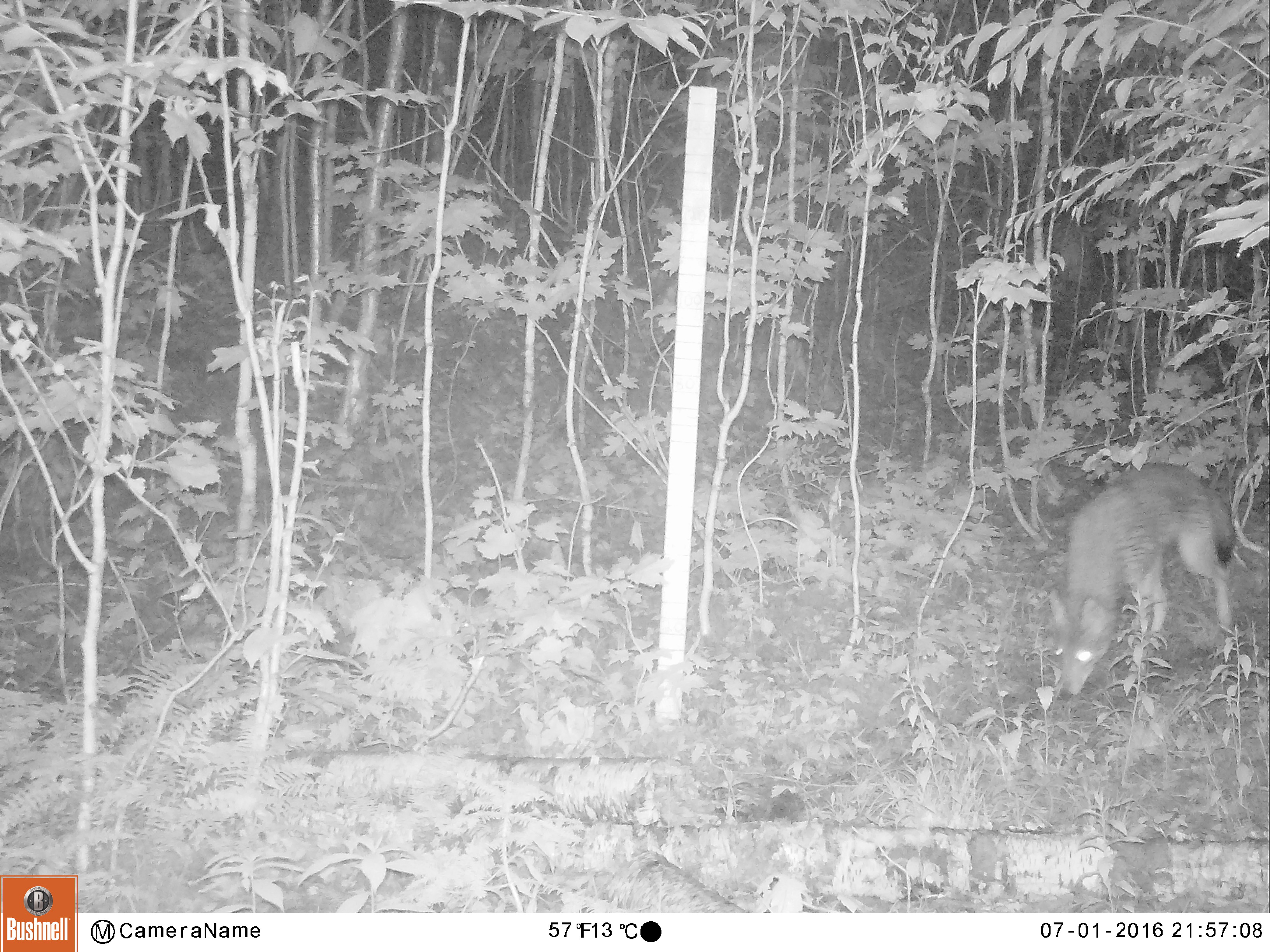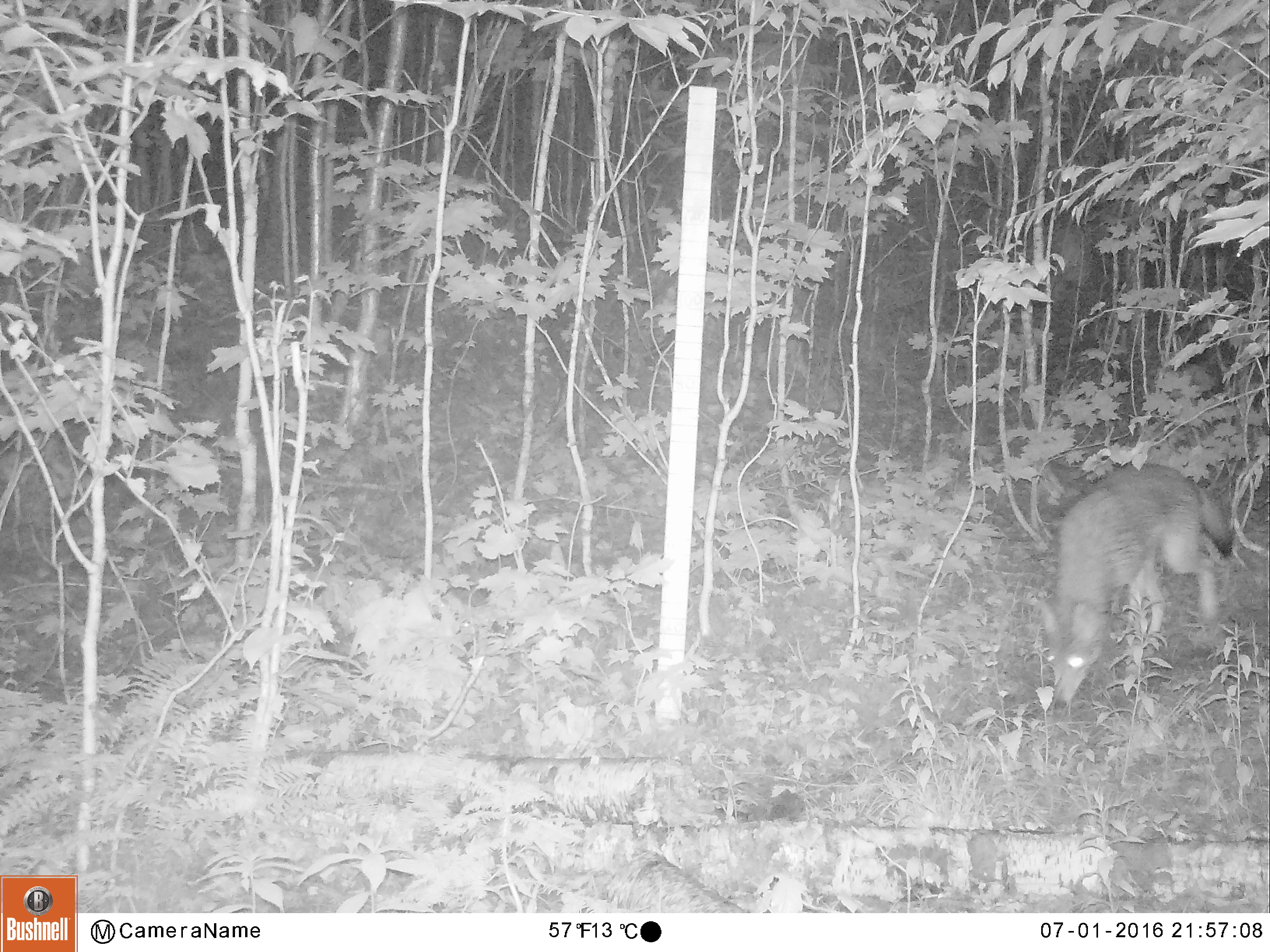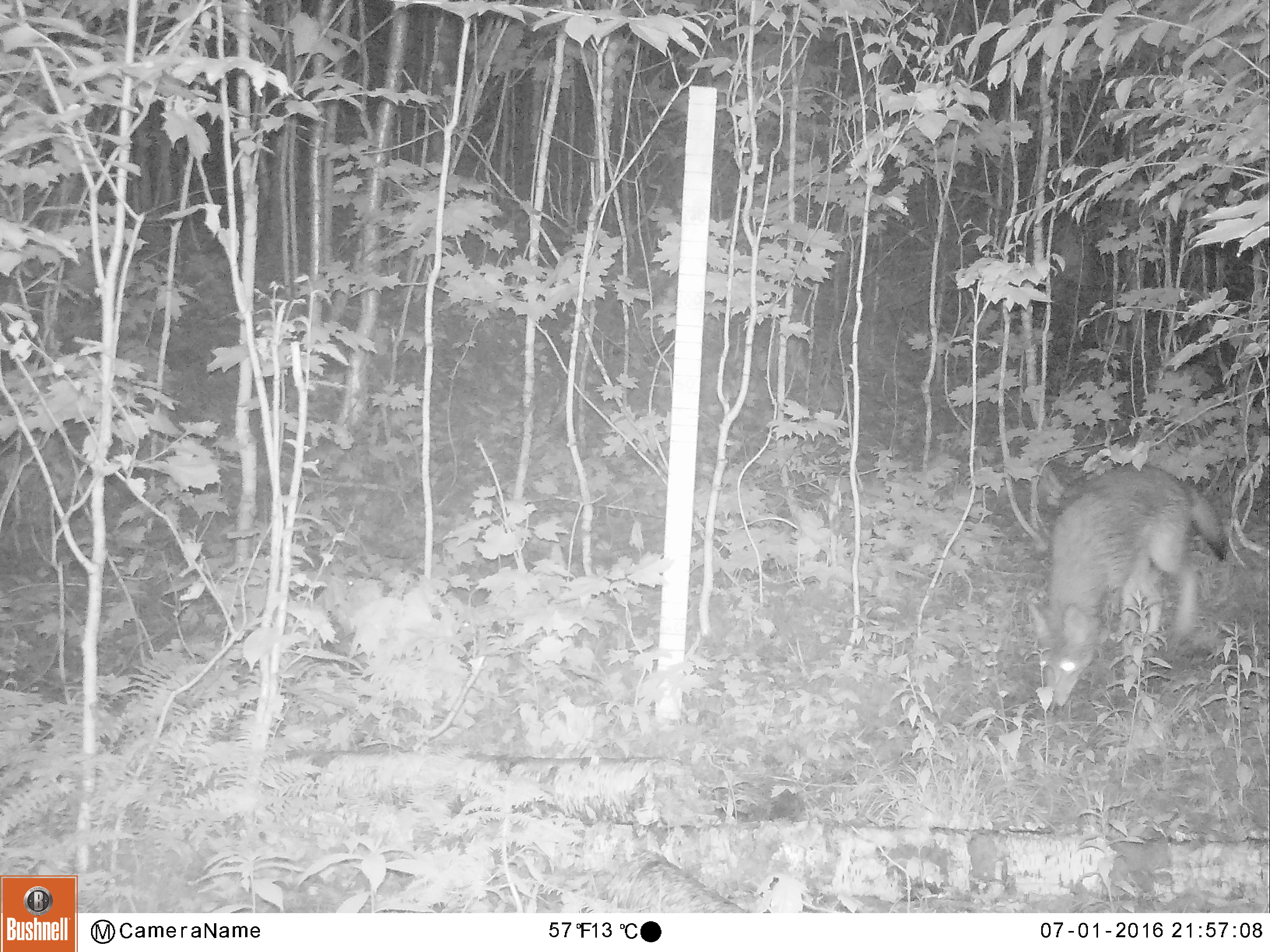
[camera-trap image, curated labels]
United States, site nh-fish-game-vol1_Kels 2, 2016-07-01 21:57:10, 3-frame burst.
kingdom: Animalia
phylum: Chordata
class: Mammalia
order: Carnivora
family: Canidae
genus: Canis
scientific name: Canis latrans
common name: coyote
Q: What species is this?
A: Coyote (Canis latrans).